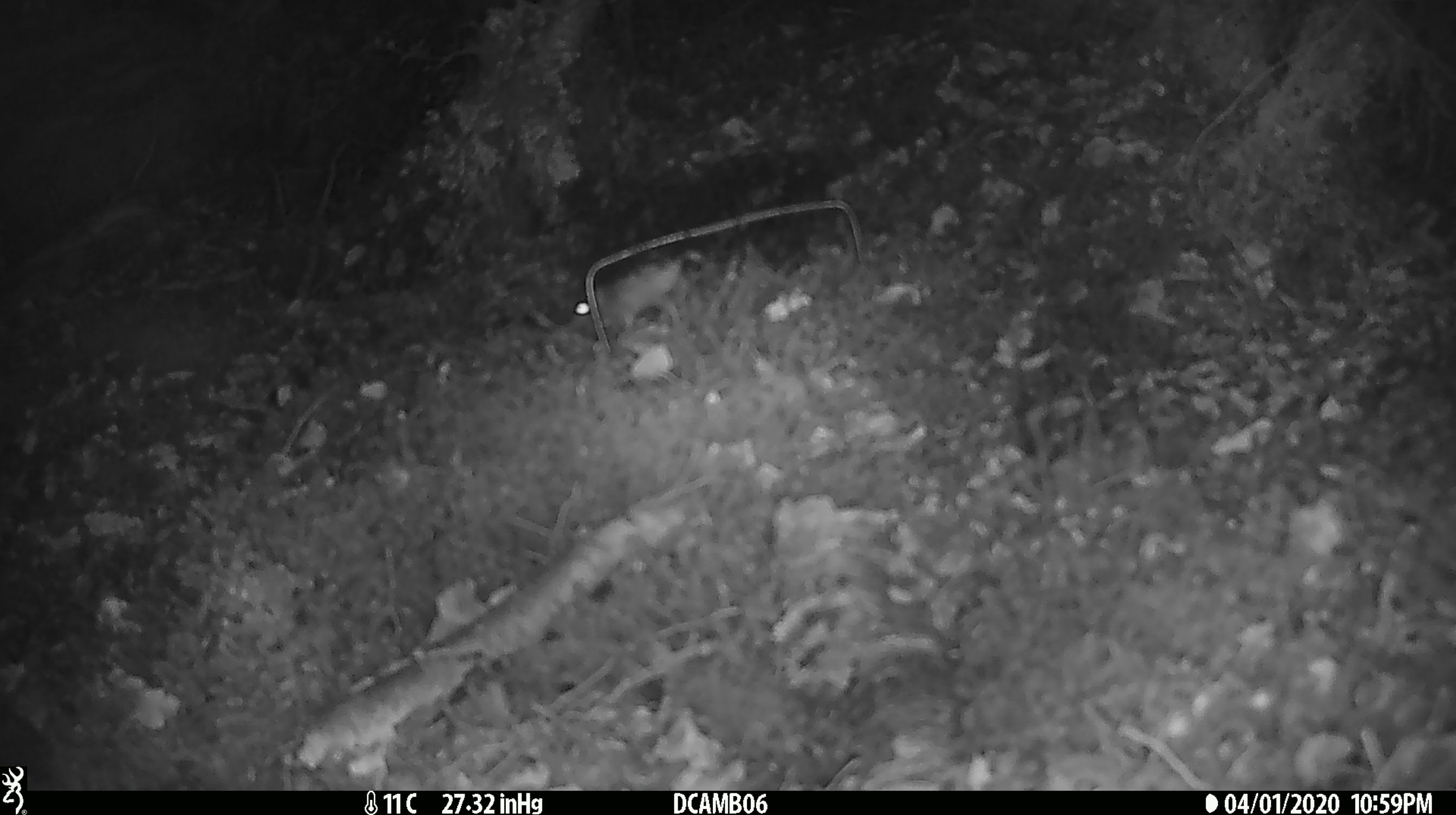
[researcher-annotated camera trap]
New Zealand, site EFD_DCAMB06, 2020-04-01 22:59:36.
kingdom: Animalia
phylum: Chordata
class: Mammalia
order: Rodentia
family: Muridae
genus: Mus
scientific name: Mus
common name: mouse